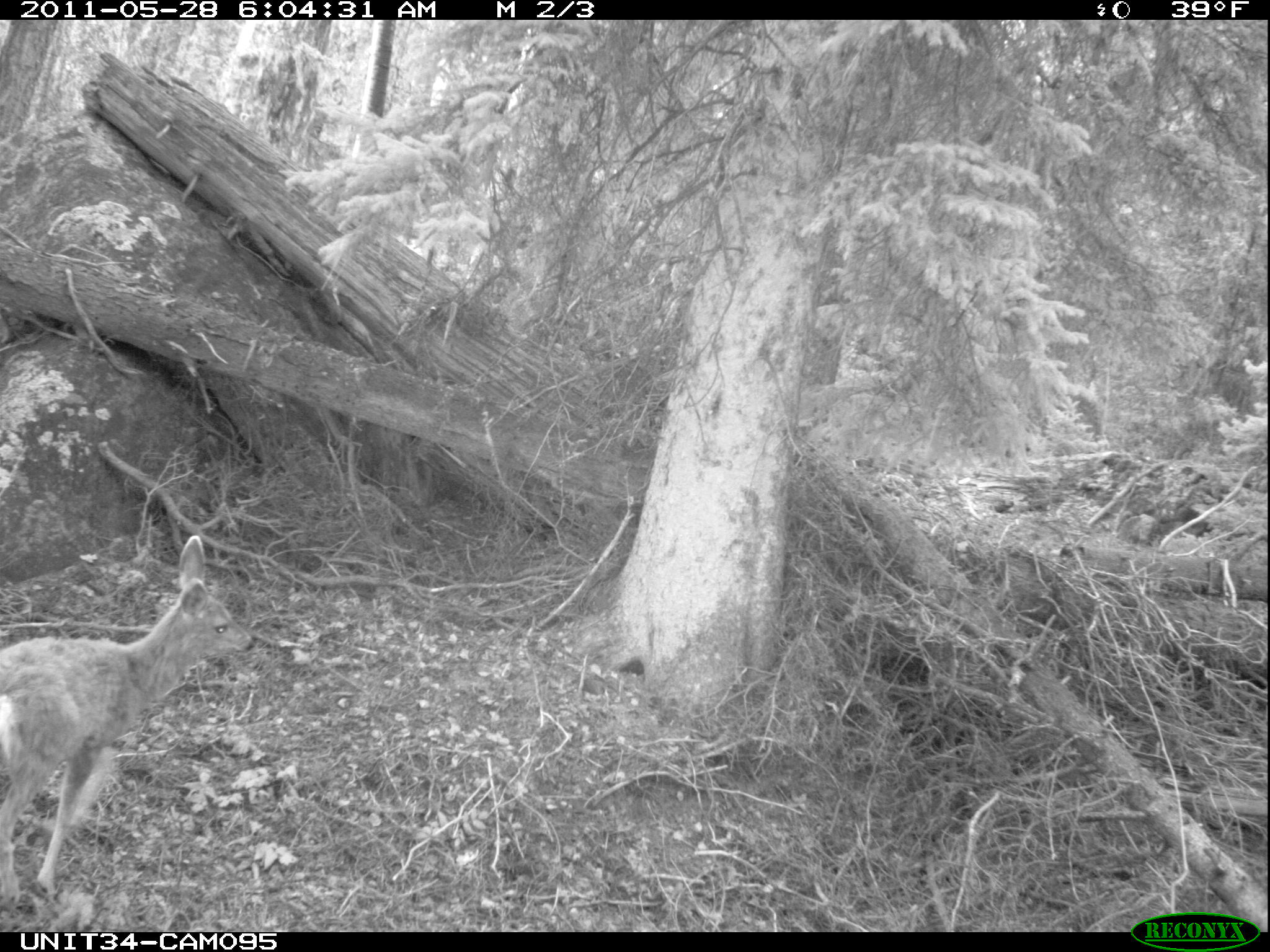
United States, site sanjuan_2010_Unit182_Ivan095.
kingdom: Animalia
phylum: Chordata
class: Mammalia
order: Artiodactyla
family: Cervidae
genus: Odocoileus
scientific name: Odocoileus hemionus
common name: mule deer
Odocoileus hemionus (mule deer).